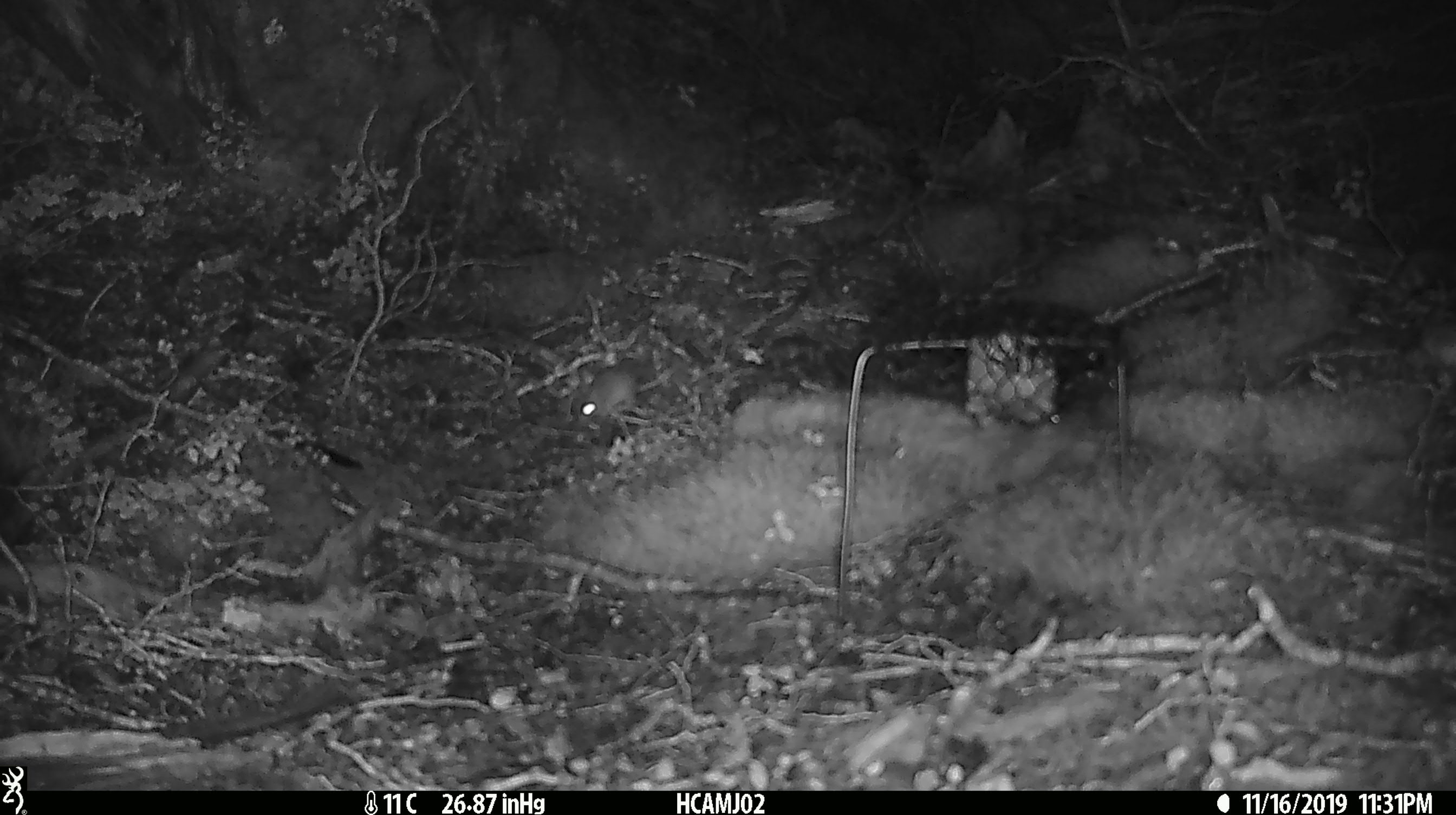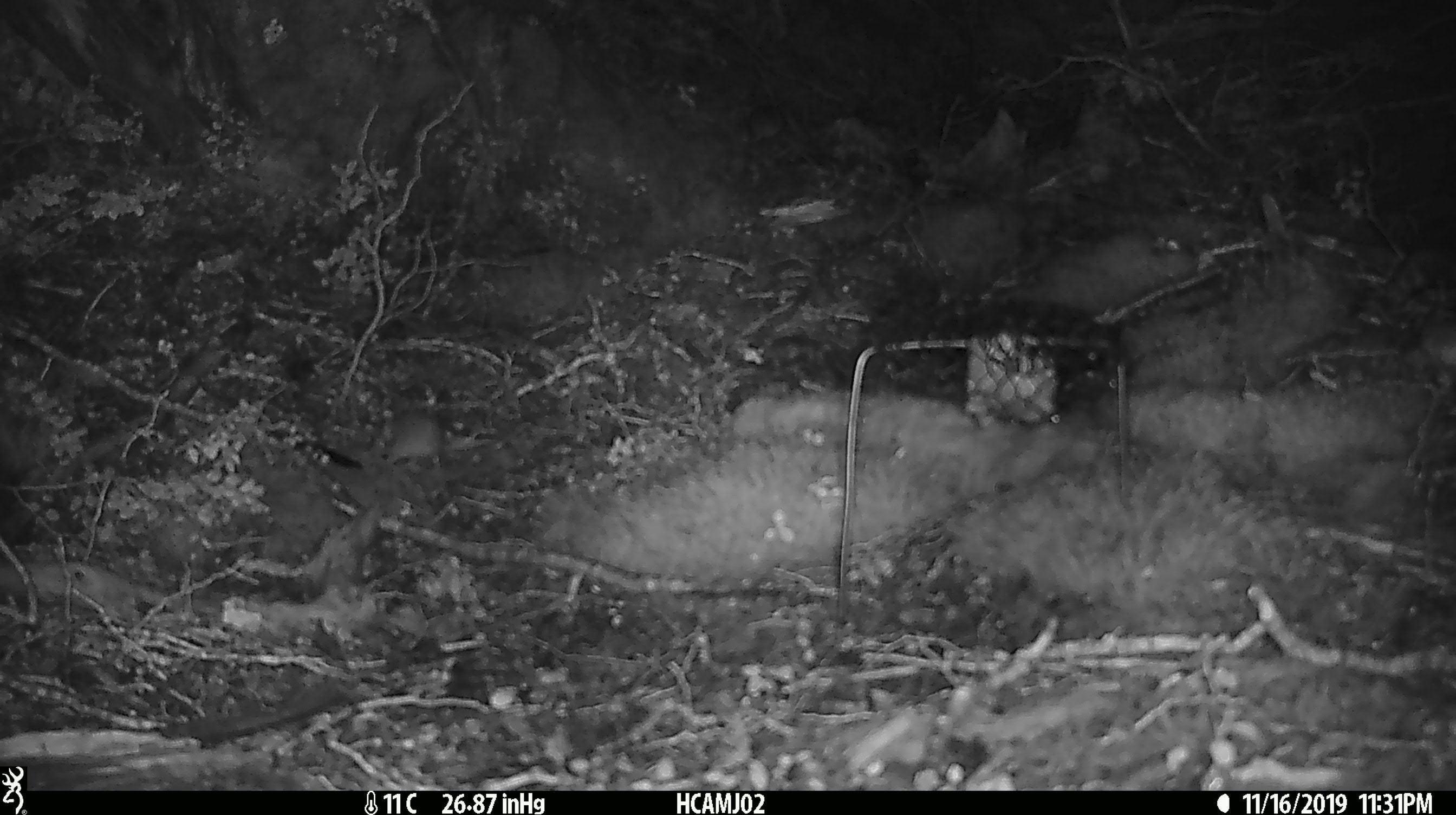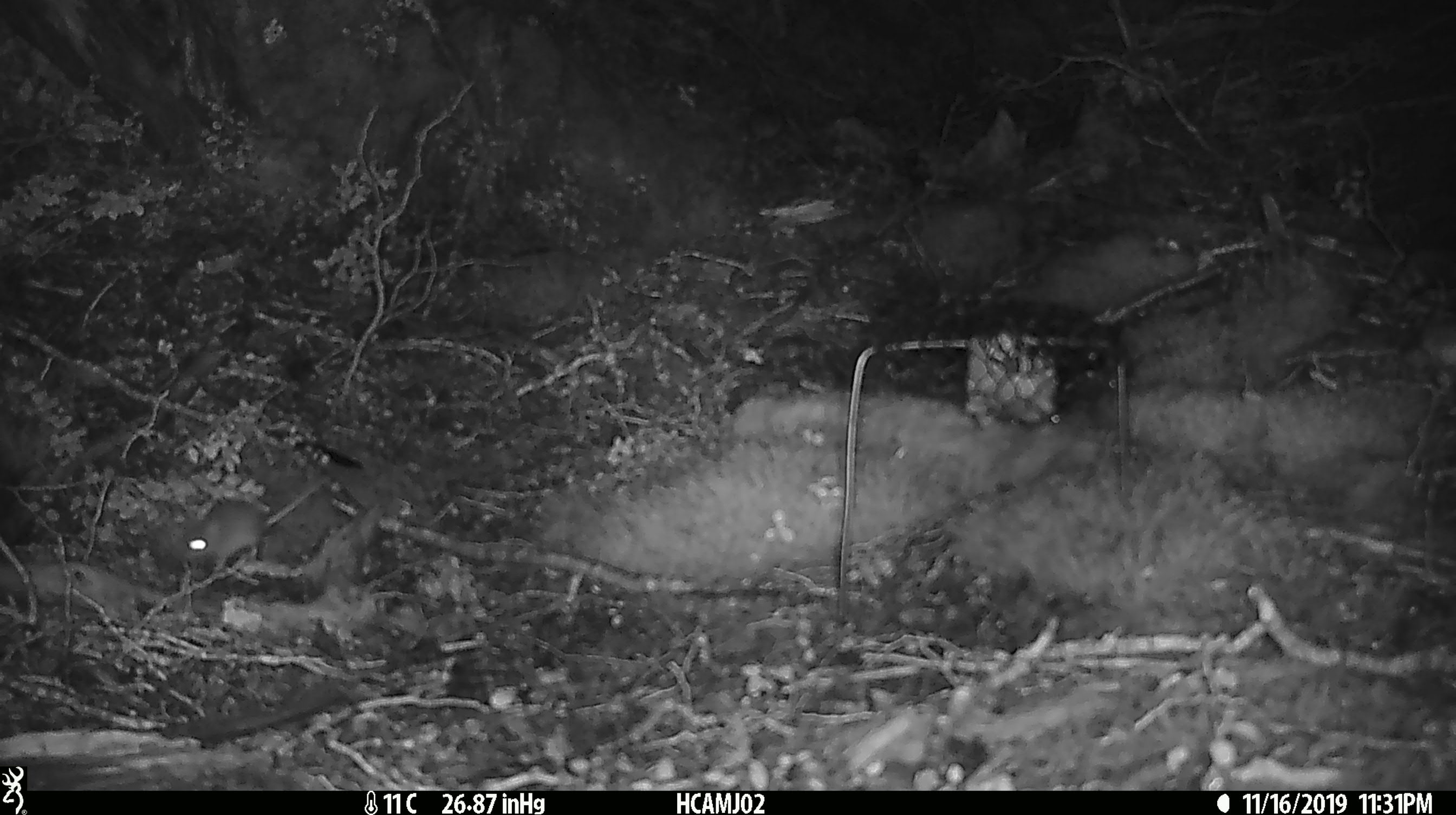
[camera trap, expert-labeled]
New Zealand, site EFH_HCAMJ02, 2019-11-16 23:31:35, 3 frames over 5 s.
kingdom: Animalia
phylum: Chordata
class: Mammalia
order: Rodentia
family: Muridae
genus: Mus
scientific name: Mus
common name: mouse